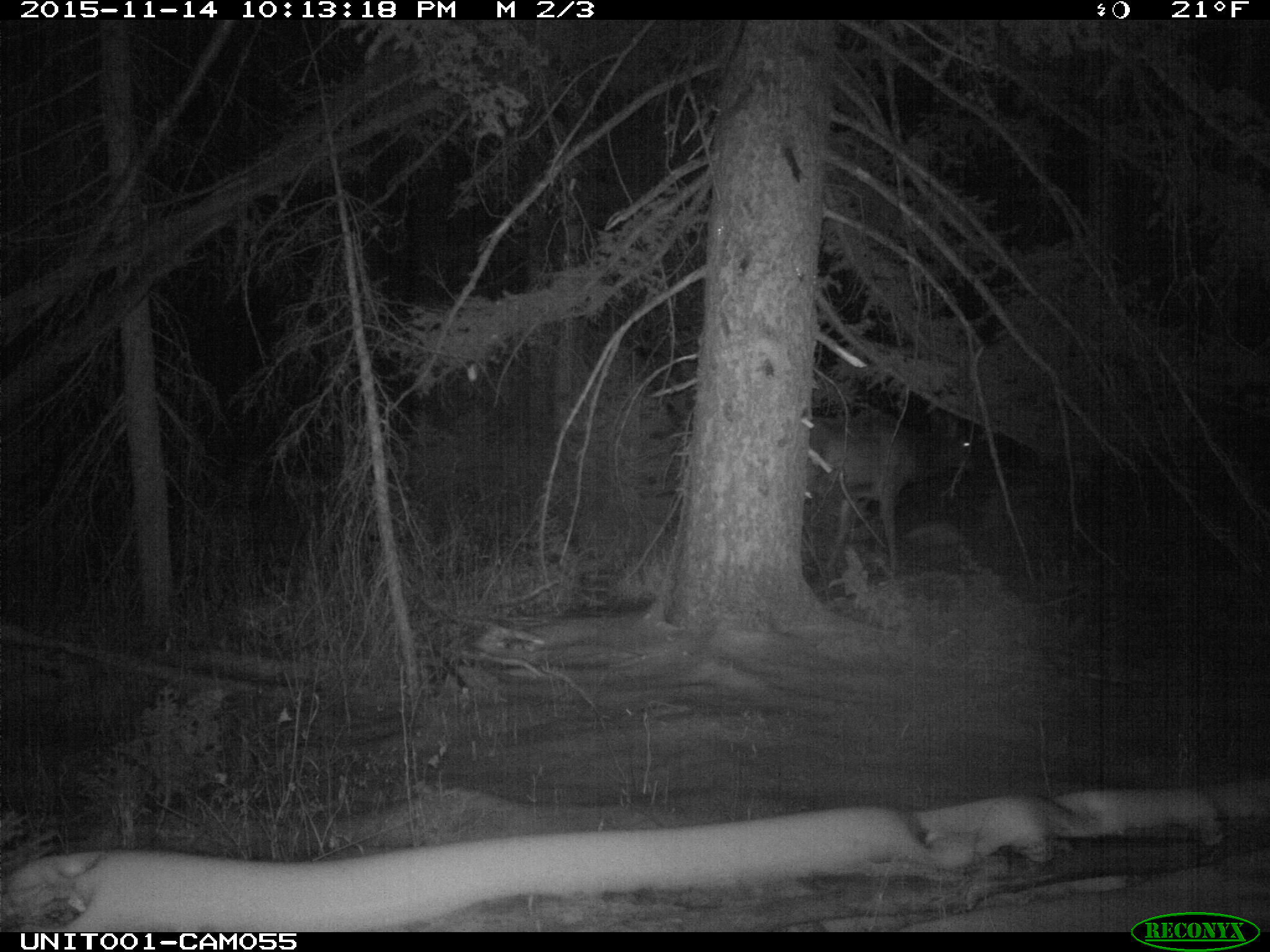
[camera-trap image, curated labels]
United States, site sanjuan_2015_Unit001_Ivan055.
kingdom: Animalia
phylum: Chordata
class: Mammalia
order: Artiodactyla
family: Cervidae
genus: Cervus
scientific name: Cervus elaphus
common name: red deer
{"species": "Cervus elaphus (red deer)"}